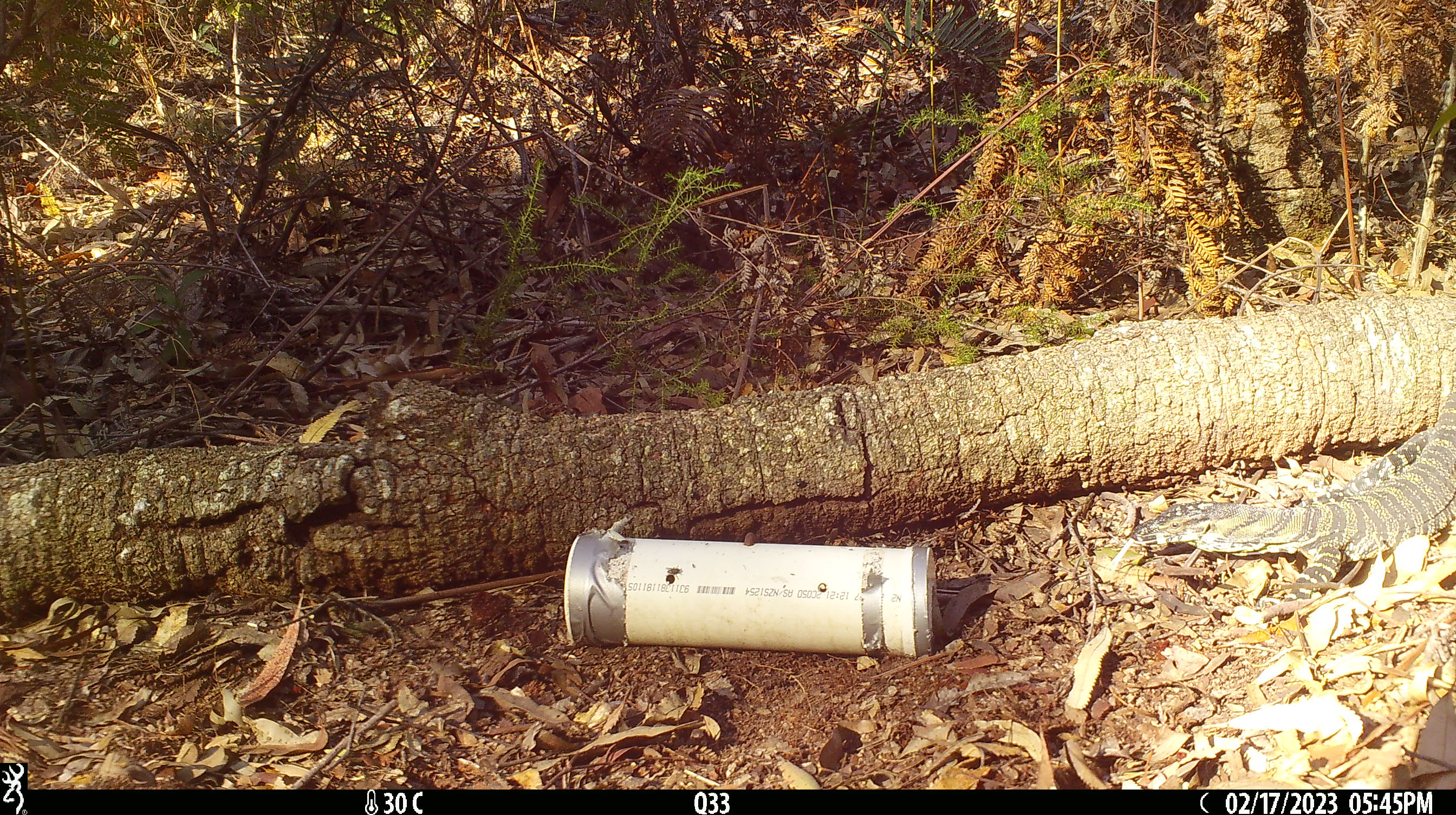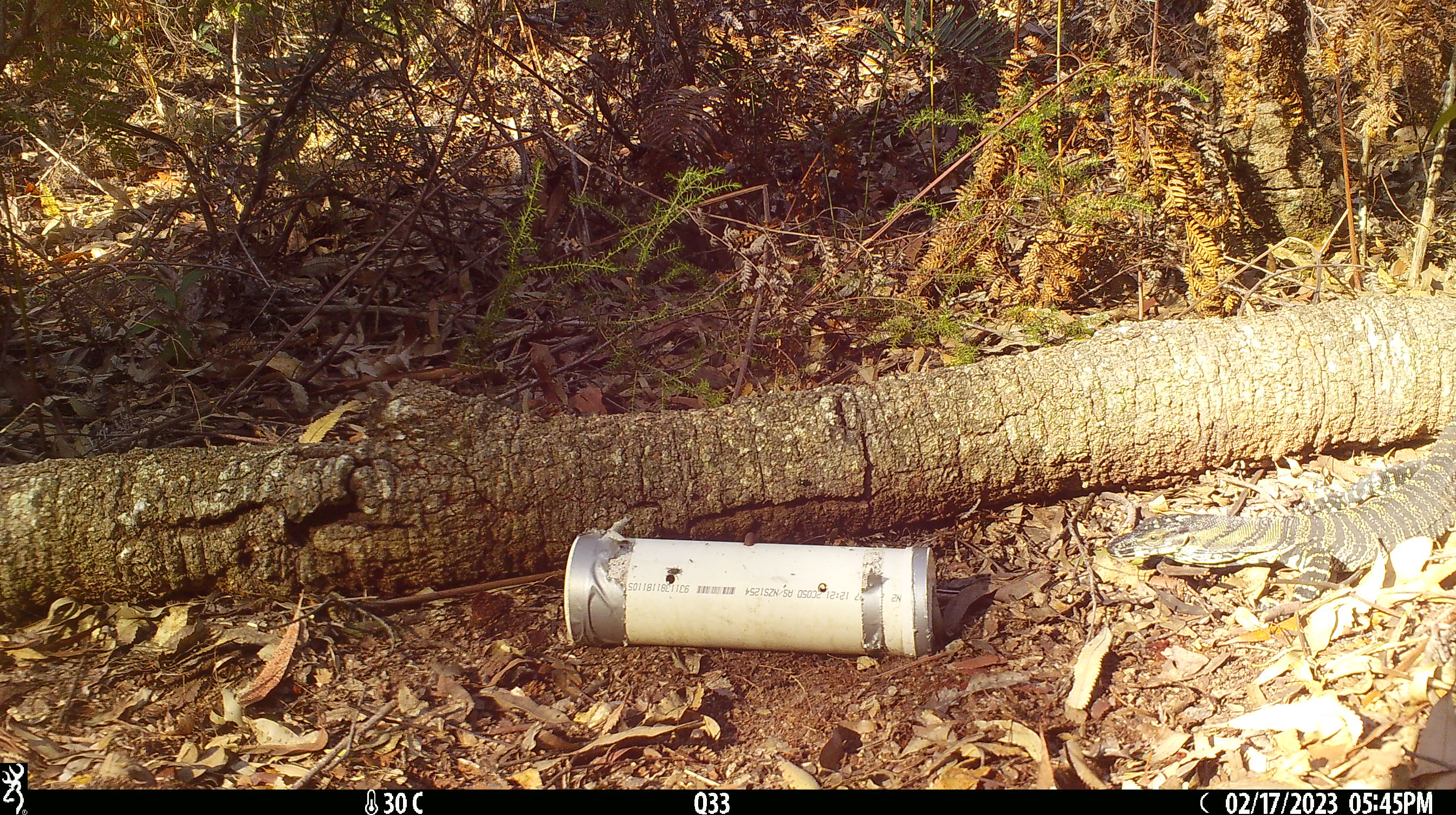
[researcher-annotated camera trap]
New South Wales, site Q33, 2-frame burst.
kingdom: Animalia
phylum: Chordata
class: Reptilia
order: Squamata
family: Varanidae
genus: Varanus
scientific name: Varanus varius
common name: lace monitor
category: goanna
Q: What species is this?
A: Goanna (lace monitor) (Varanus varius).